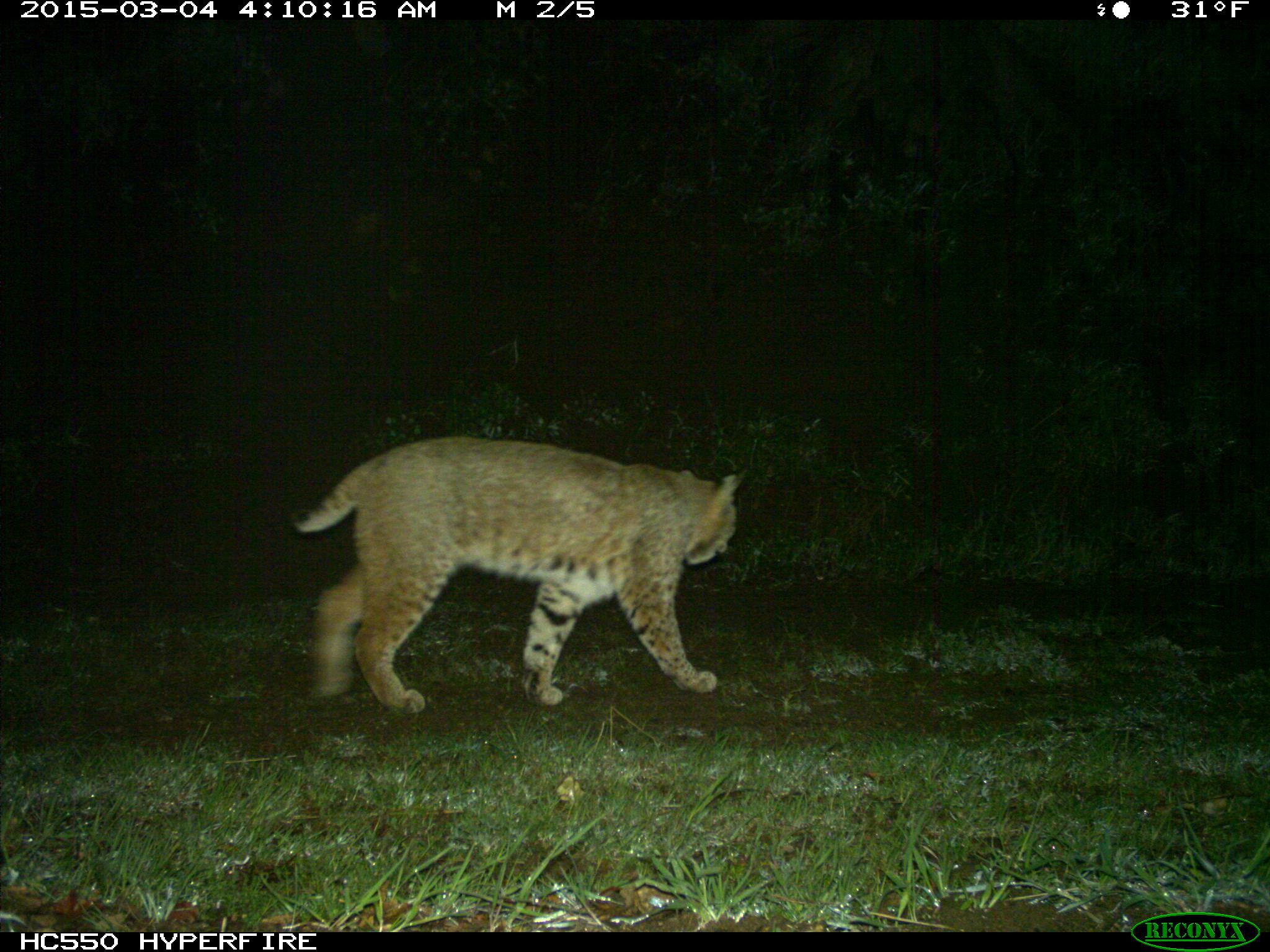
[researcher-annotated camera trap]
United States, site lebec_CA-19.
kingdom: Animalia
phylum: Chordata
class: Mammalia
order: Carnivora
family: Felidae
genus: Lynx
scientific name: Lynx rufus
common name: bobcat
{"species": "Lynx rufus (bobcat)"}